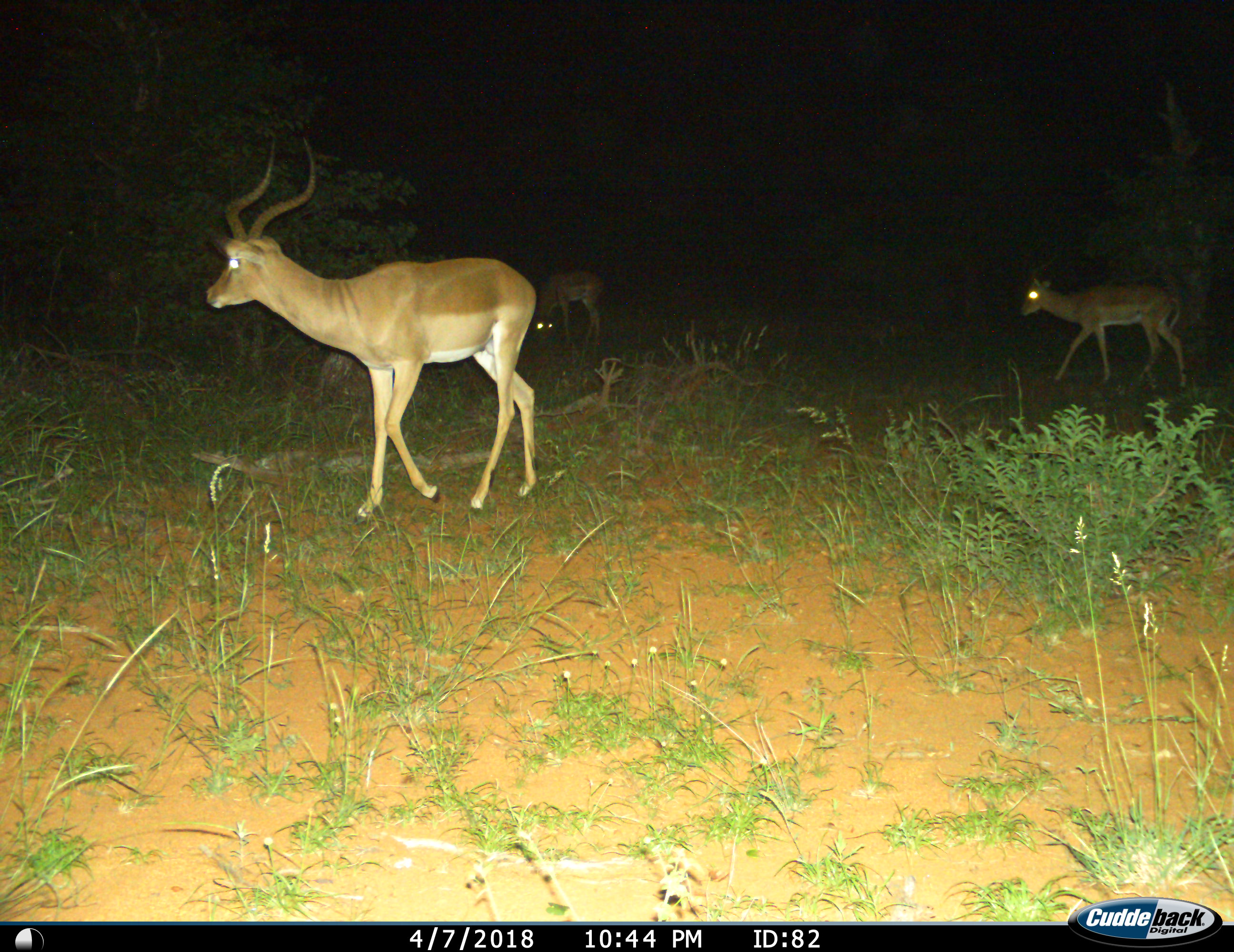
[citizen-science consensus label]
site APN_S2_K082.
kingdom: Animalia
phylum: Chordata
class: Mammalia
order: Artiodactyla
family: Bovidae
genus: Aepyceros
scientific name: Aepyceros melampus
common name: impala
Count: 3.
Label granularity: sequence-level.